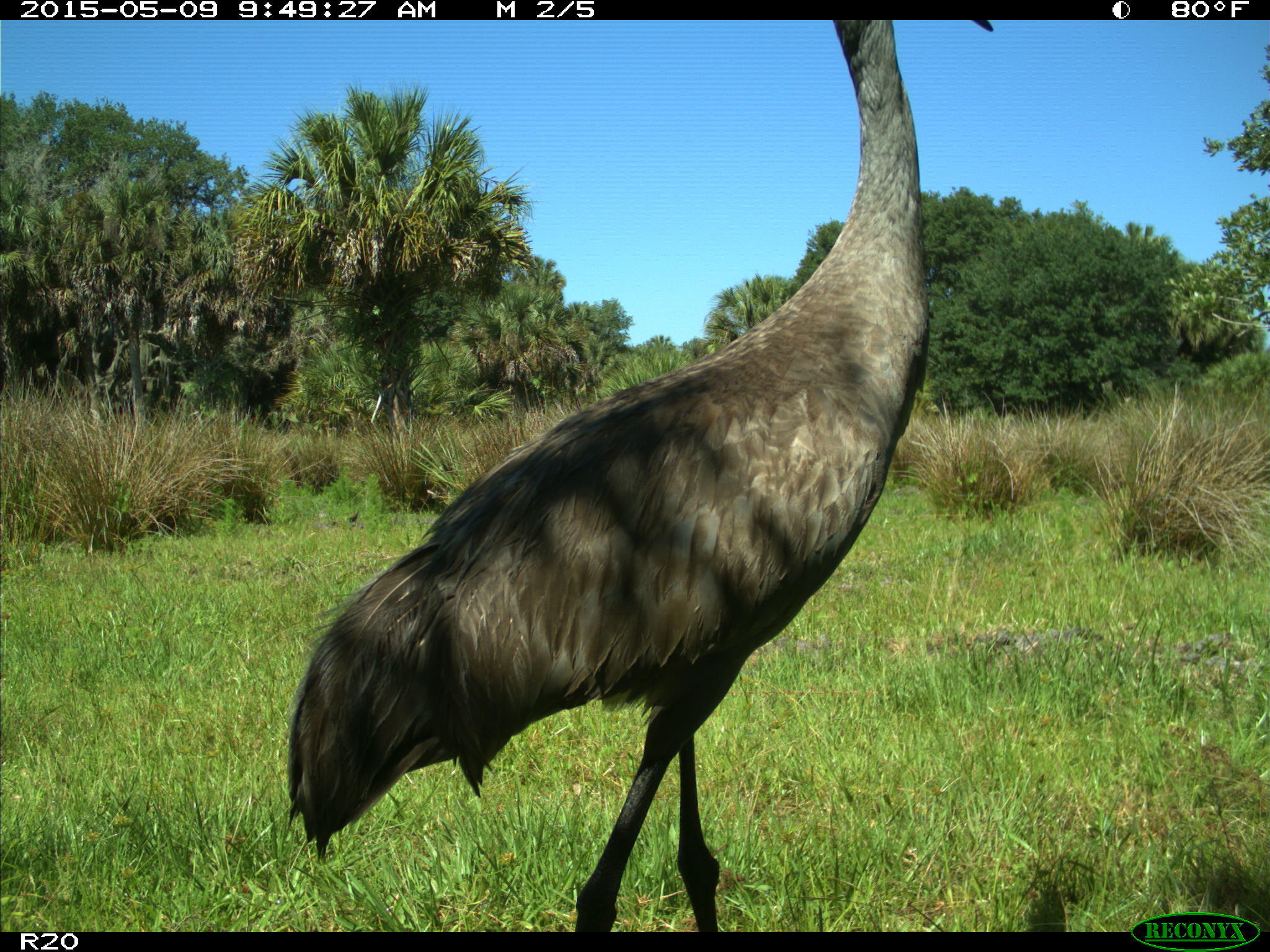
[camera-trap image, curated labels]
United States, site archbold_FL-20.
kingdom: Animalia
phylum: Chordata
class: Aves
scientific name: Aves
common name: birds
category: unidentified bird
Unidentified bird (birds) (Aves).